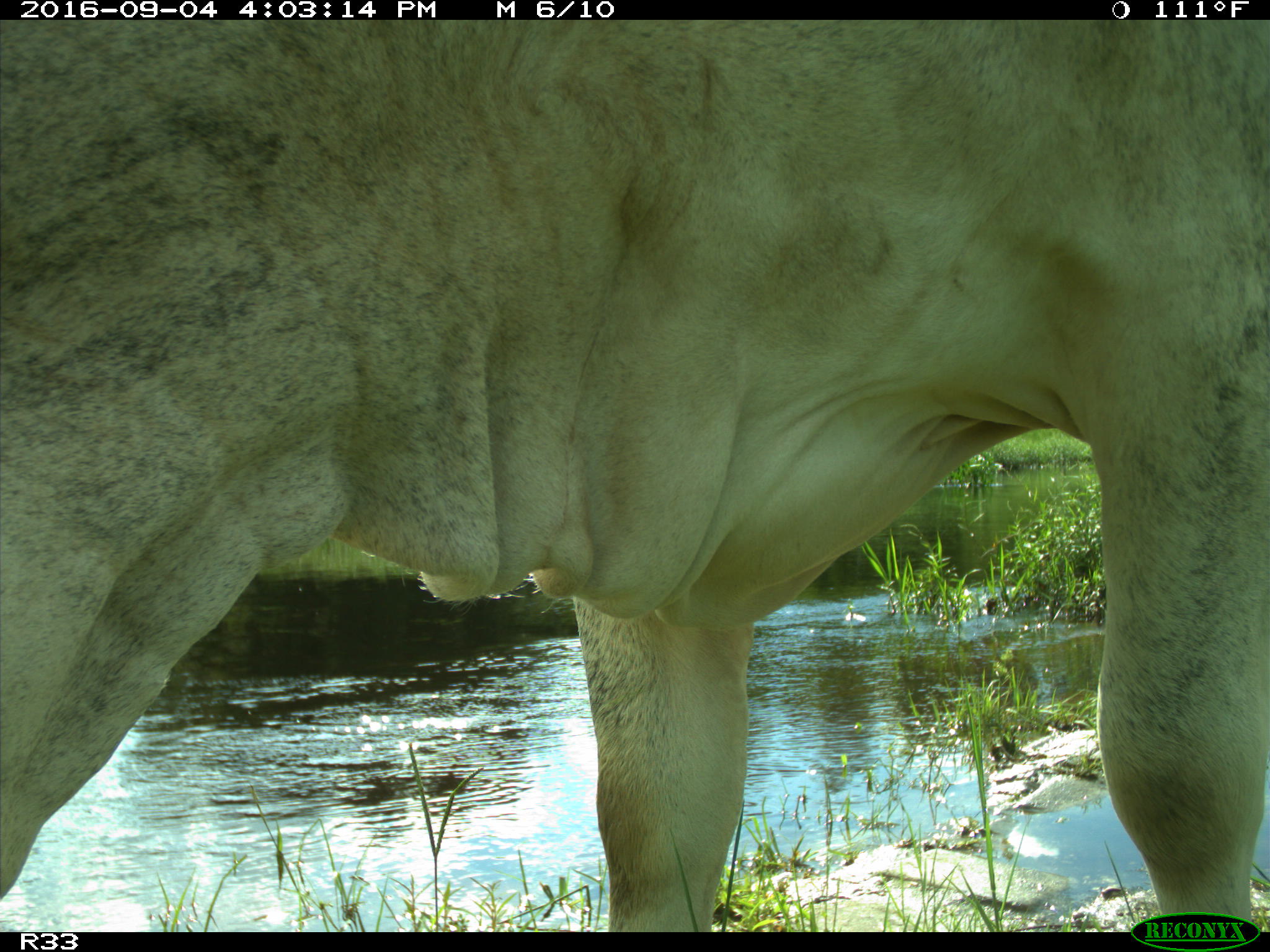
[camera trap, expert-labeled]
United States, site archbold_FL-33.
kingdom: Animalia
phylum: Chordata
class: Mammalia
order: Artiodactyla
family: Bovidae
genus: Bos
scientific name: Bos taurus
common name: domestic cow